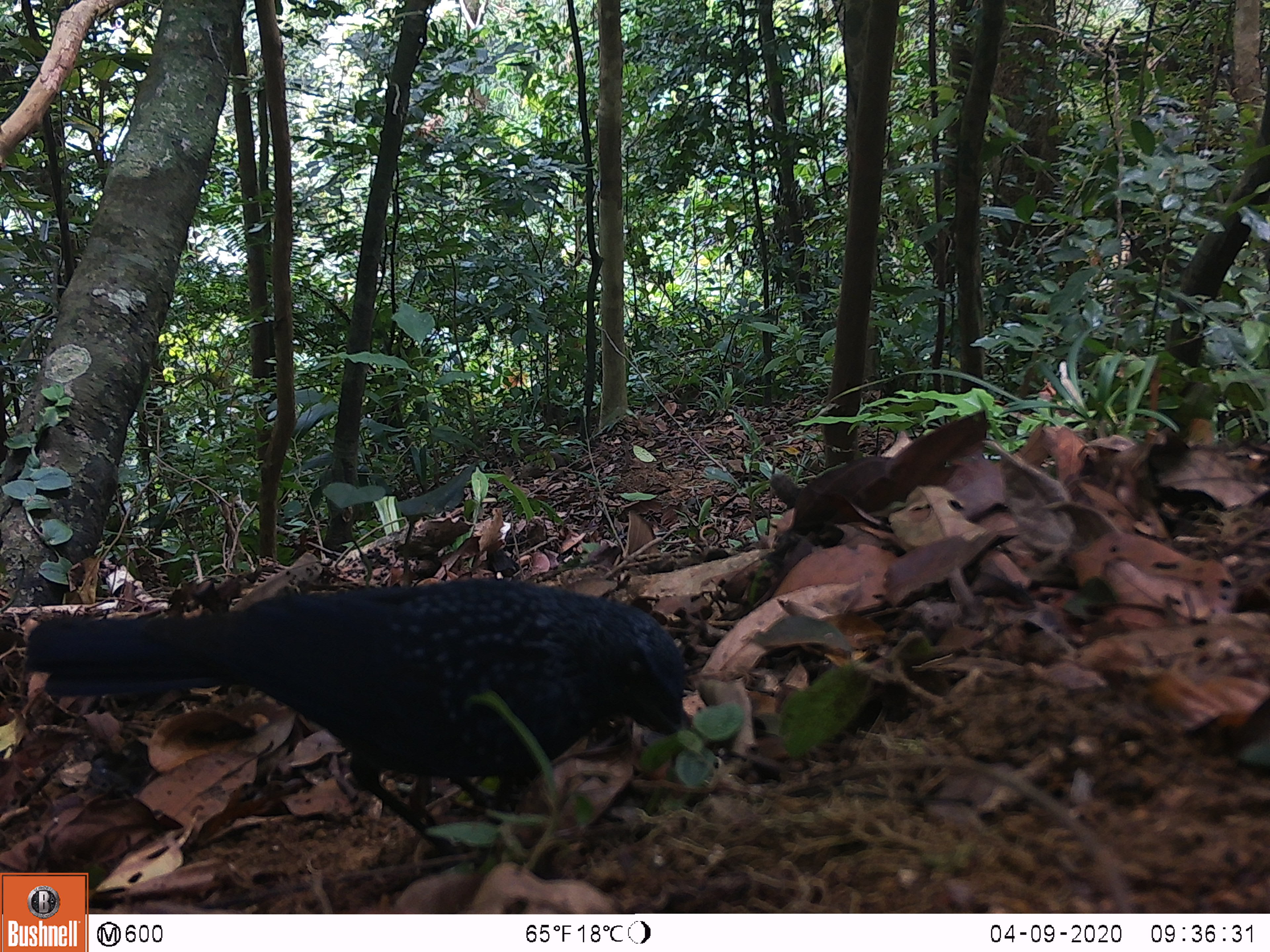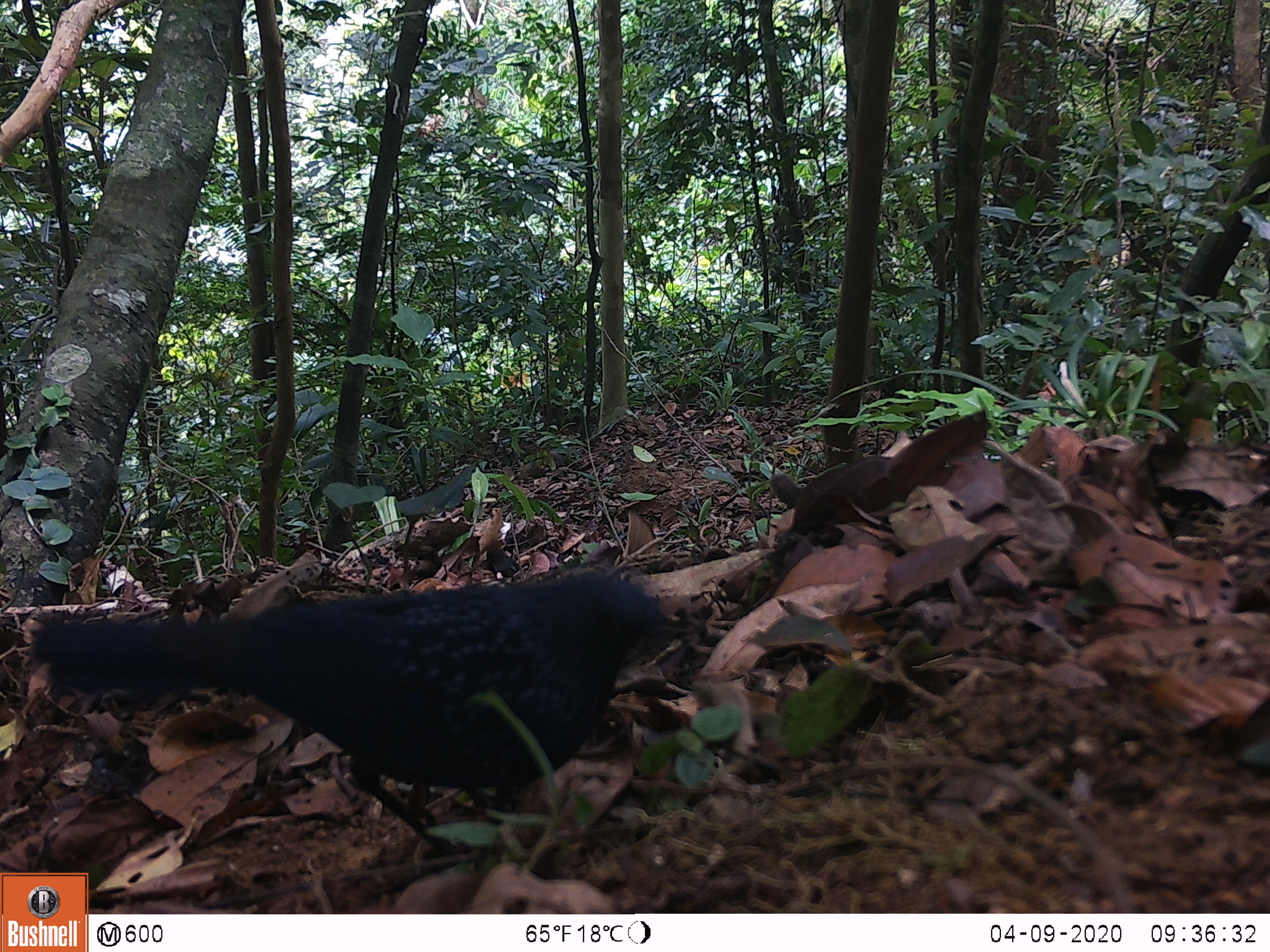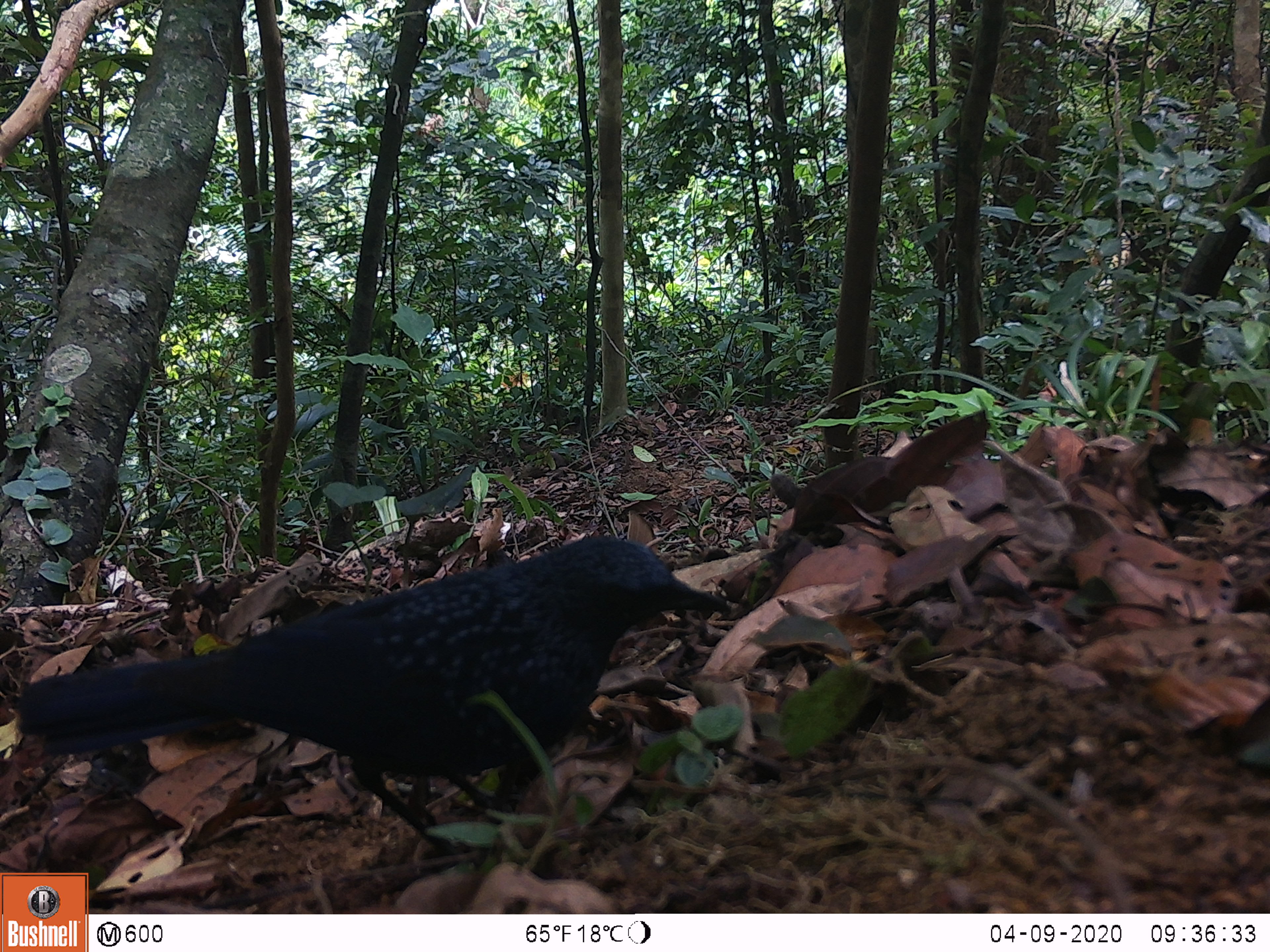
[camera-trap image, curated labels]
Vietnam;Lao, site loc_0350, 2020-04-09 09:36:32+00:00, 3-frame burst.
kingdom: Animalia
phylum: Chordata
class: Aves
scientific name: Aves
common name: bird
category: unidentified bird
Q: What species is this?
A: Unidentified bird (bird) (Aves).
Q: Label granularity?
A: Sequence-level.